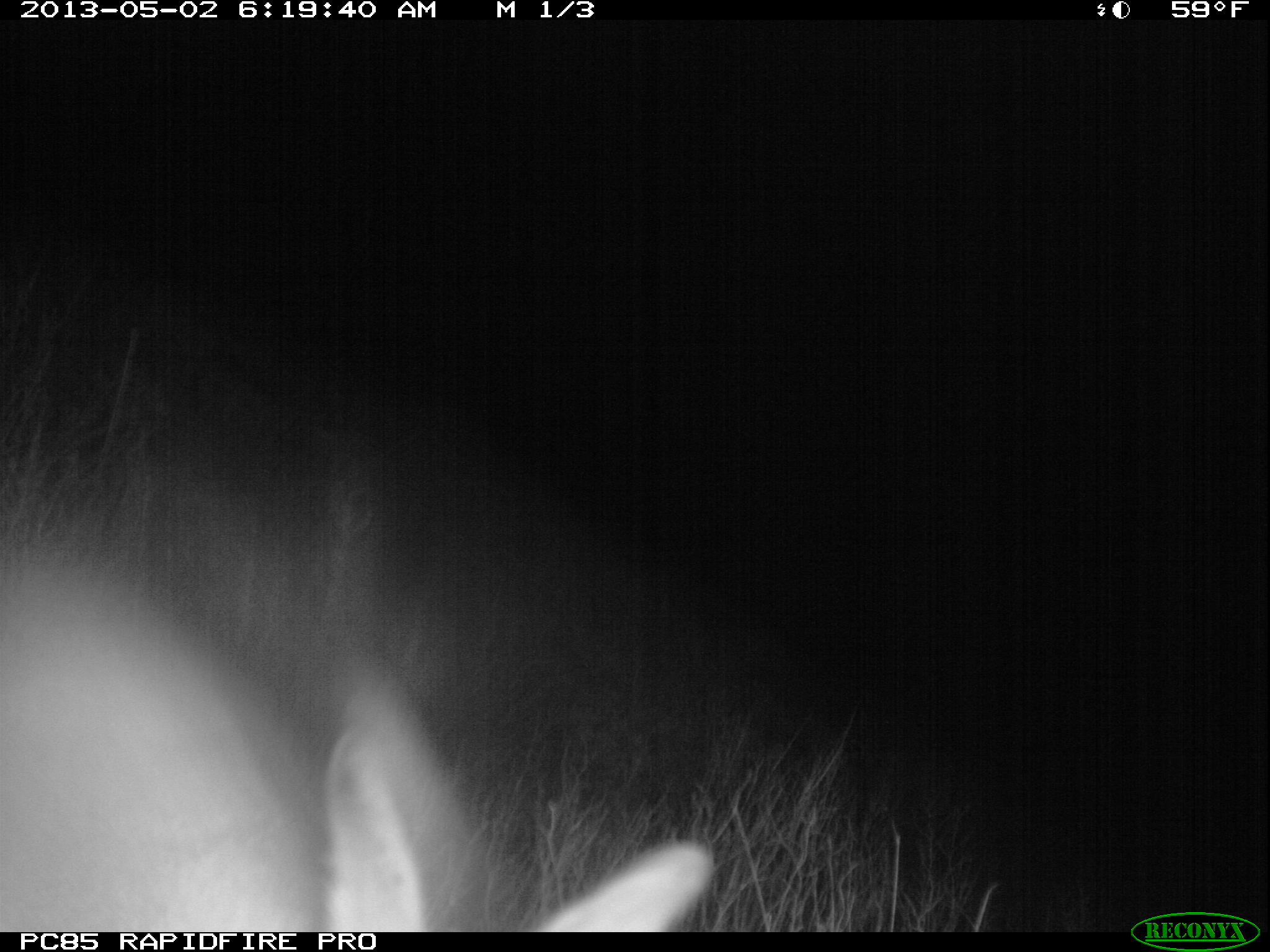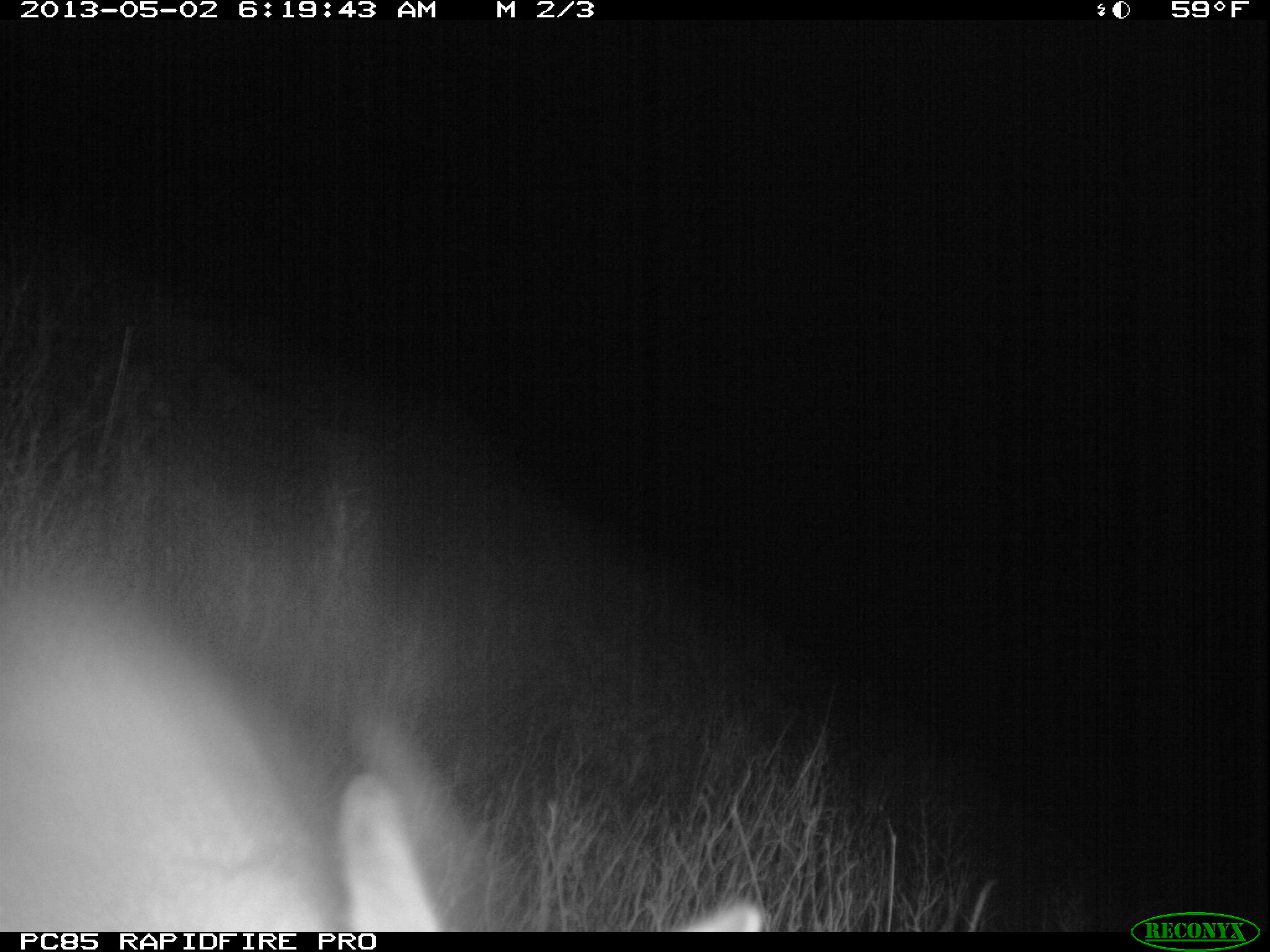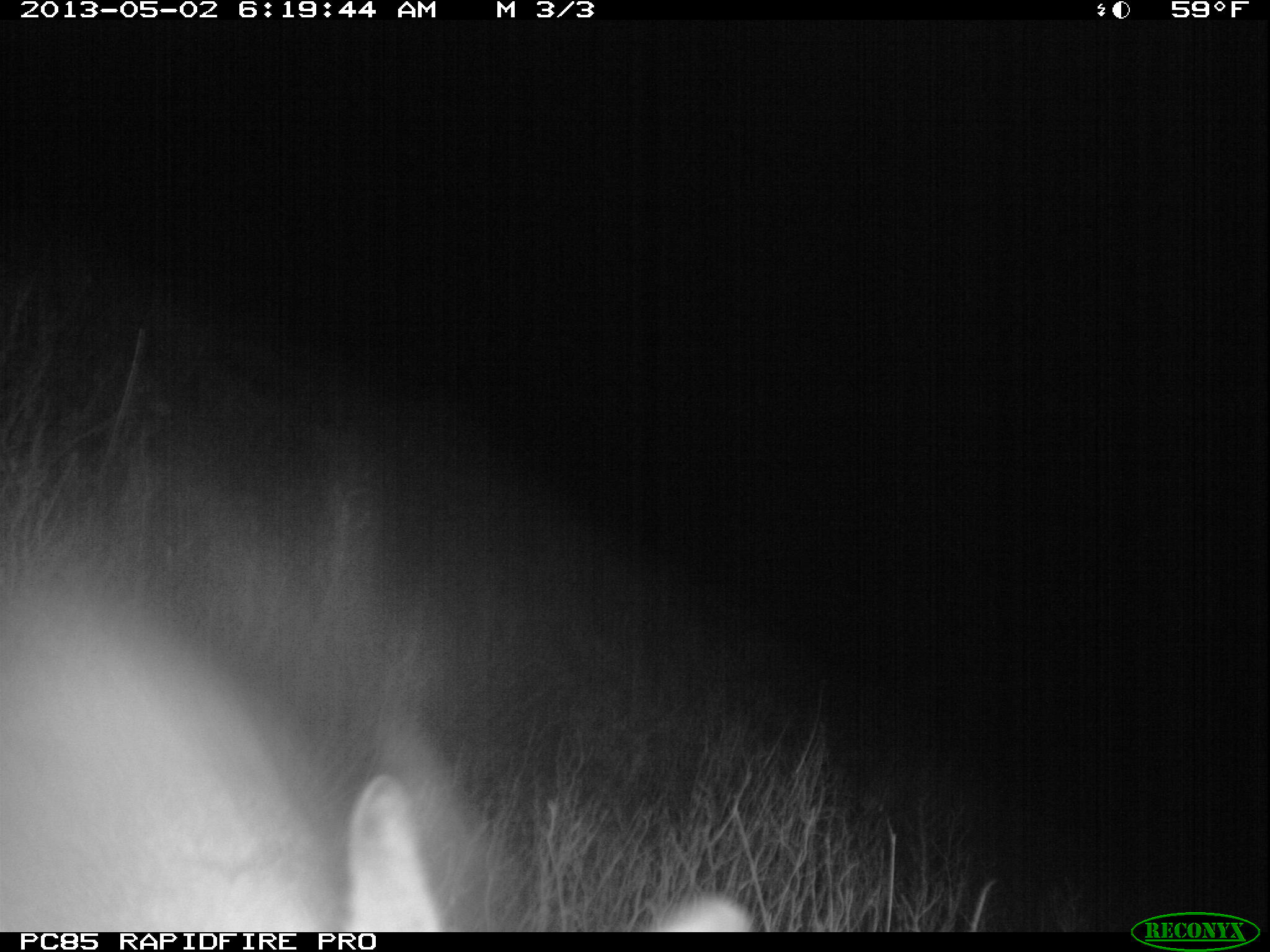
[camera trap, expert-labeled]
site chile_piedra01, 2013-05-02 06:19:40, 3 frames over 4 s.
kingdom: Animalia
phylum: Chordata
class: Mammalia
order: Lagomorpha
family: Leporidae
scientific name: Leporidae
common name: rabbits and hares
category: rabbit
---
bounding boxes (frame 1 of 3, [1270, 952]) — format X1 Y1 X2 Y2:
rabbit: 0 543 708 928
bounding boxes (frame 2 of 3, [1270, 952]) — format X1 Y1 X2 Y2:
rabbit: 0 581 779 931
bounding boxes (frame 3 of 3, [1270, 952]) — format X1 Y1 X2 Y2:
rabbit: 0 577 760 933